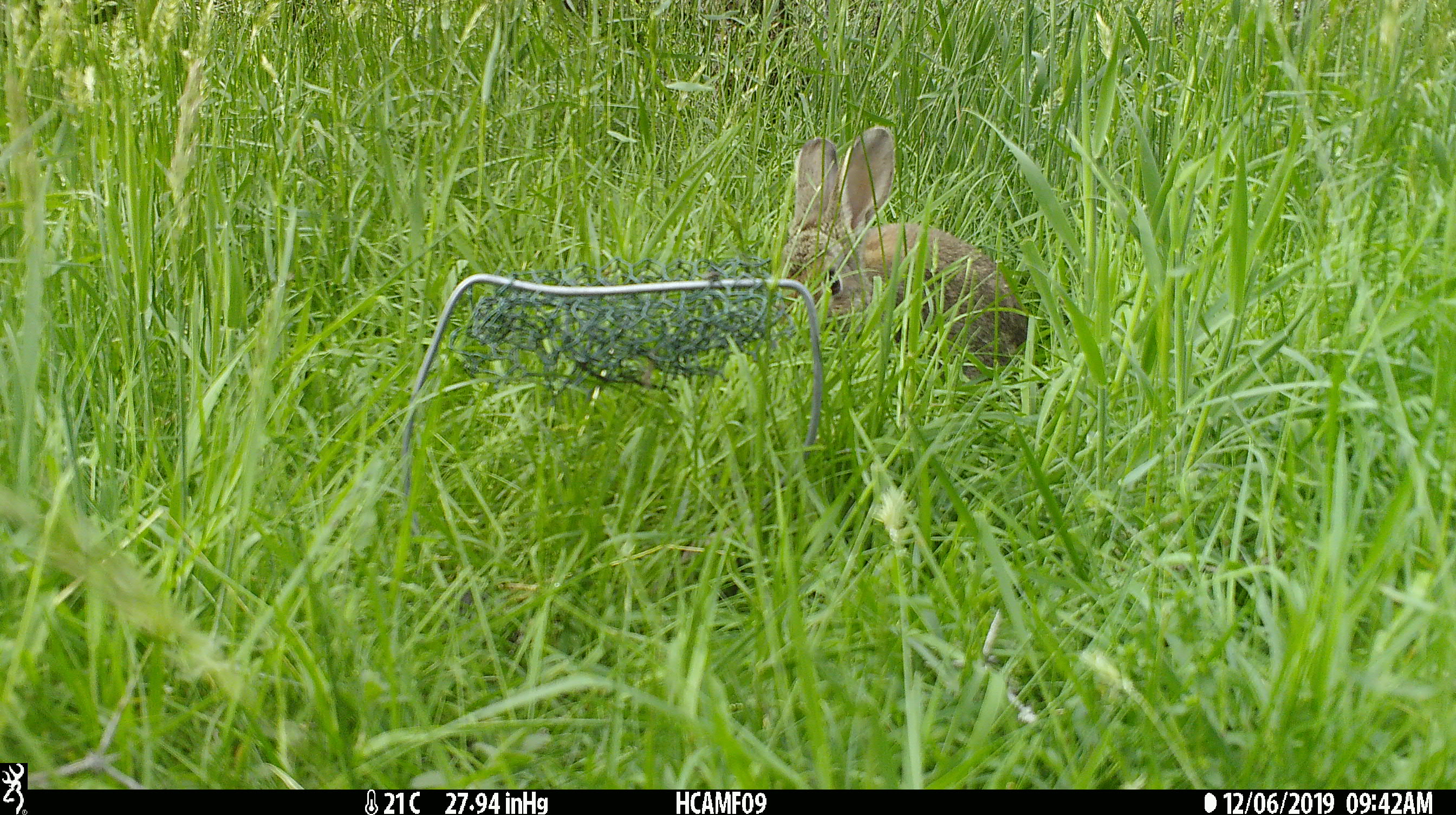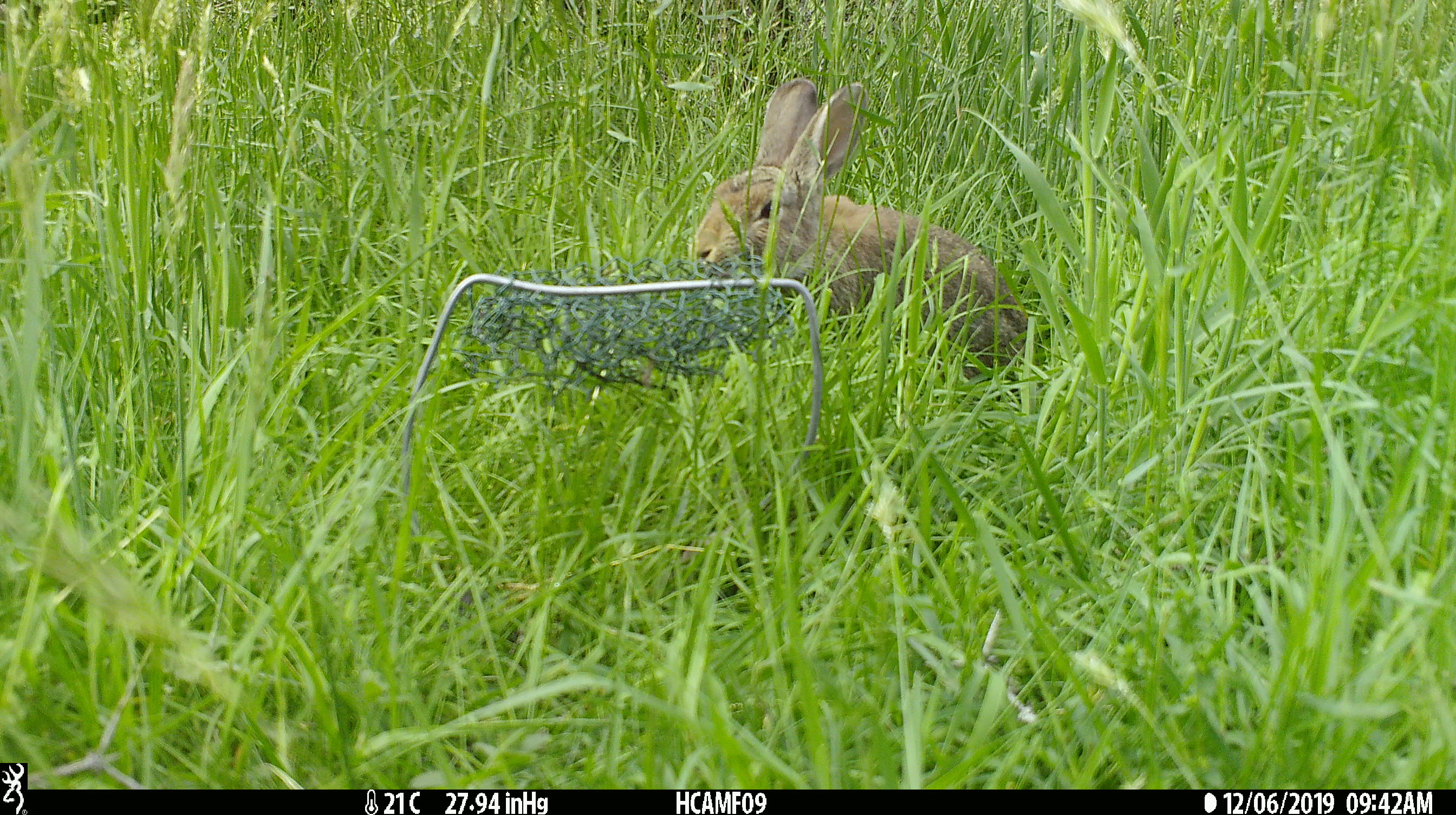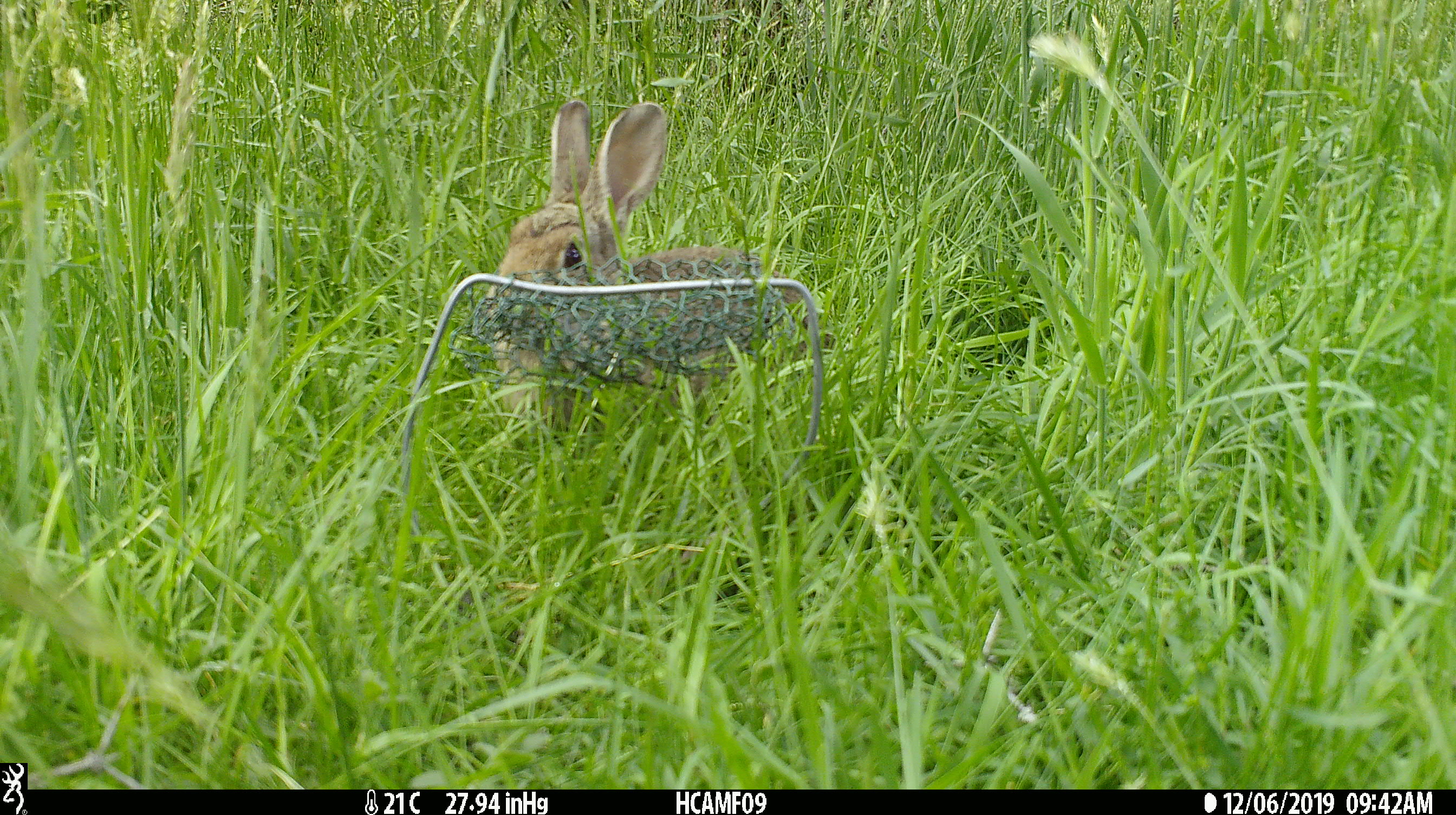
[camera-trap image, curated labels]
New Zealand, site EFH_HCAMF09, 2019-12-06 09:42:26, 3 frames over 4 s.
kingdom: Animalia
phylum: Chordata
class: Mammalia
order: Lagomorpha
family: Leporidae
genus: Oryctolagus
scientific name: Oryctolagus cuniculus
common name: european rabbit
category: rabbit